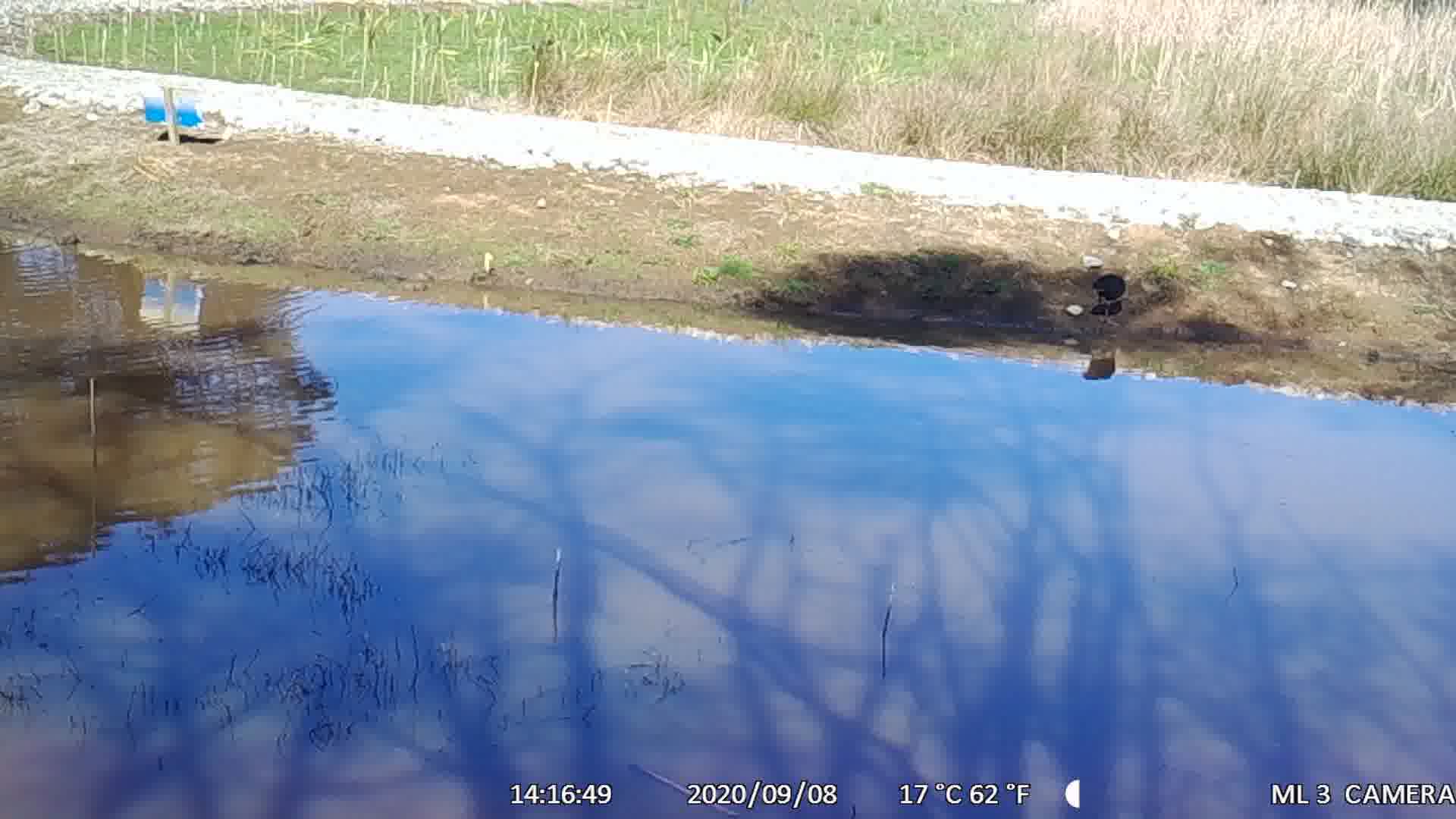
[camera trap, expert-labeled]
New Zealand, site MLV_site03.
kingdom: Animalia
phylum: Chordata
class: Aves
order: Gruiformes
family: Rallidae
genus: Porphyrio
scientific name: Porphyrio melanotus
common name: australasian swamphen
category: pukeko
Pukeko (australasian swamphen) (Porphyrio melanotus).